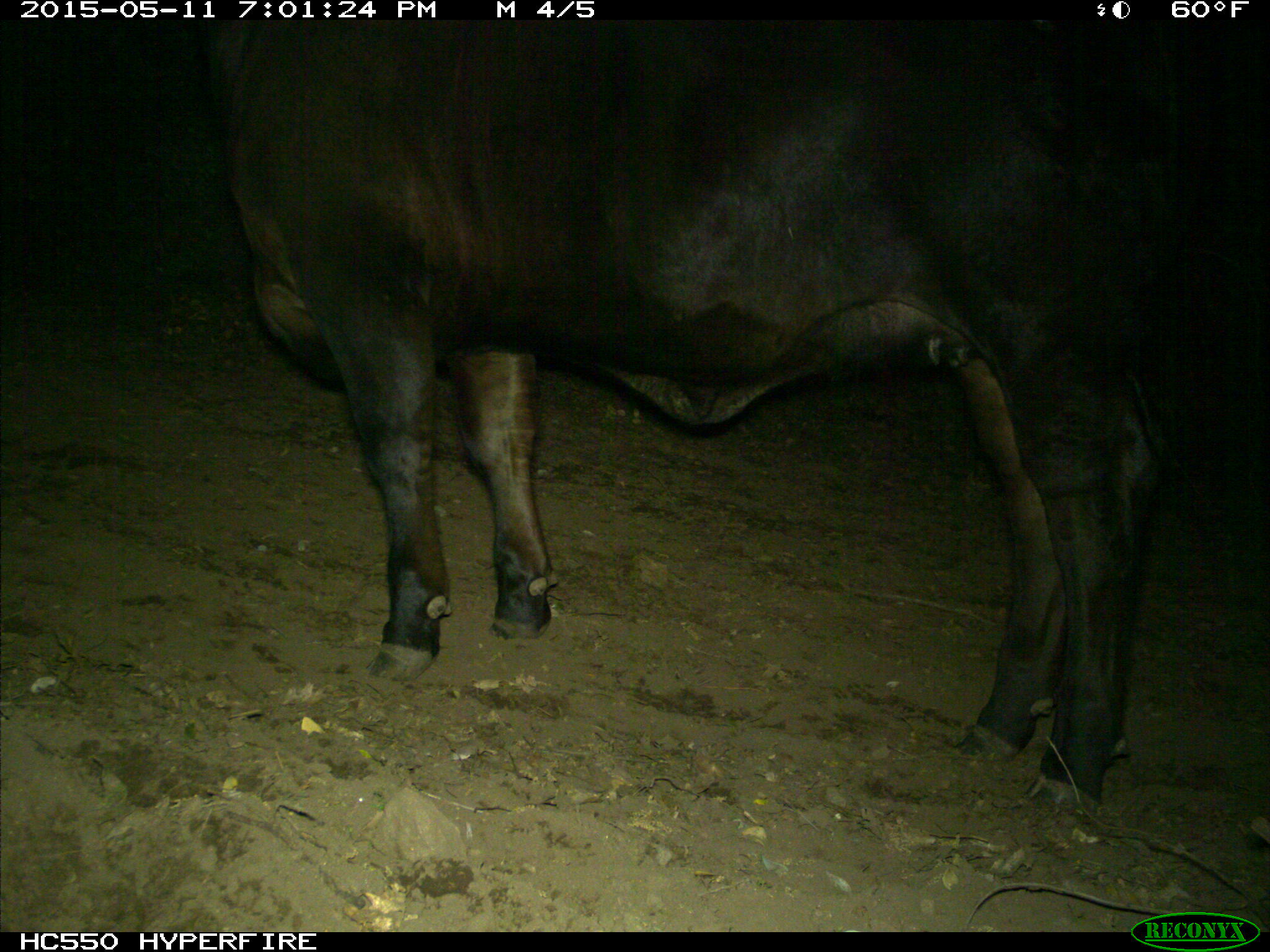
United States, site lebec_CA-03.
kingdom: Animalia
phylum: Chordata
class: Mammalia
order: Artiodactyla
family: Bovidae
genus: Bos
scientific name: Bos taurus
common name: domestic cow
Bos taurus (domestic cow).